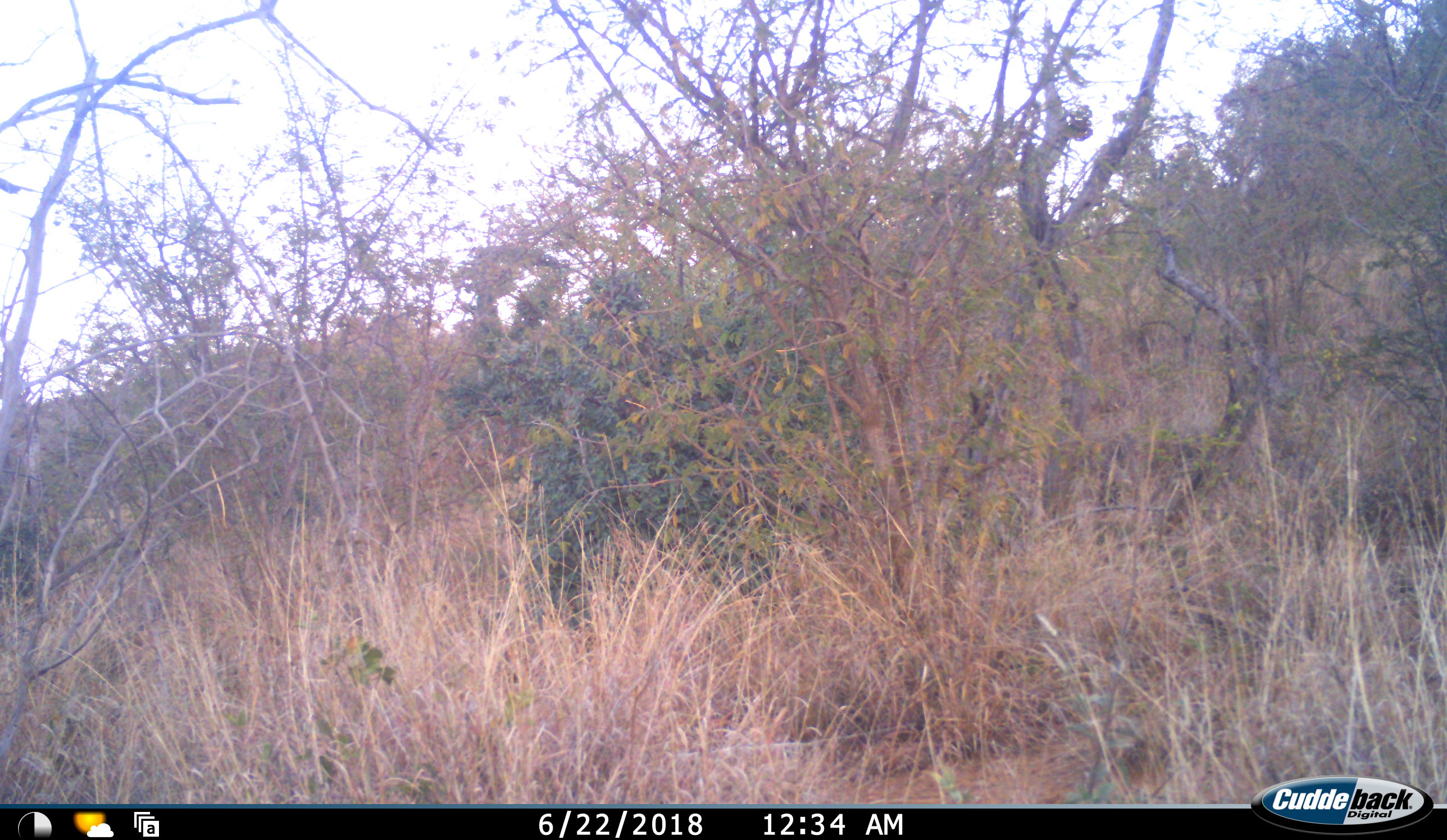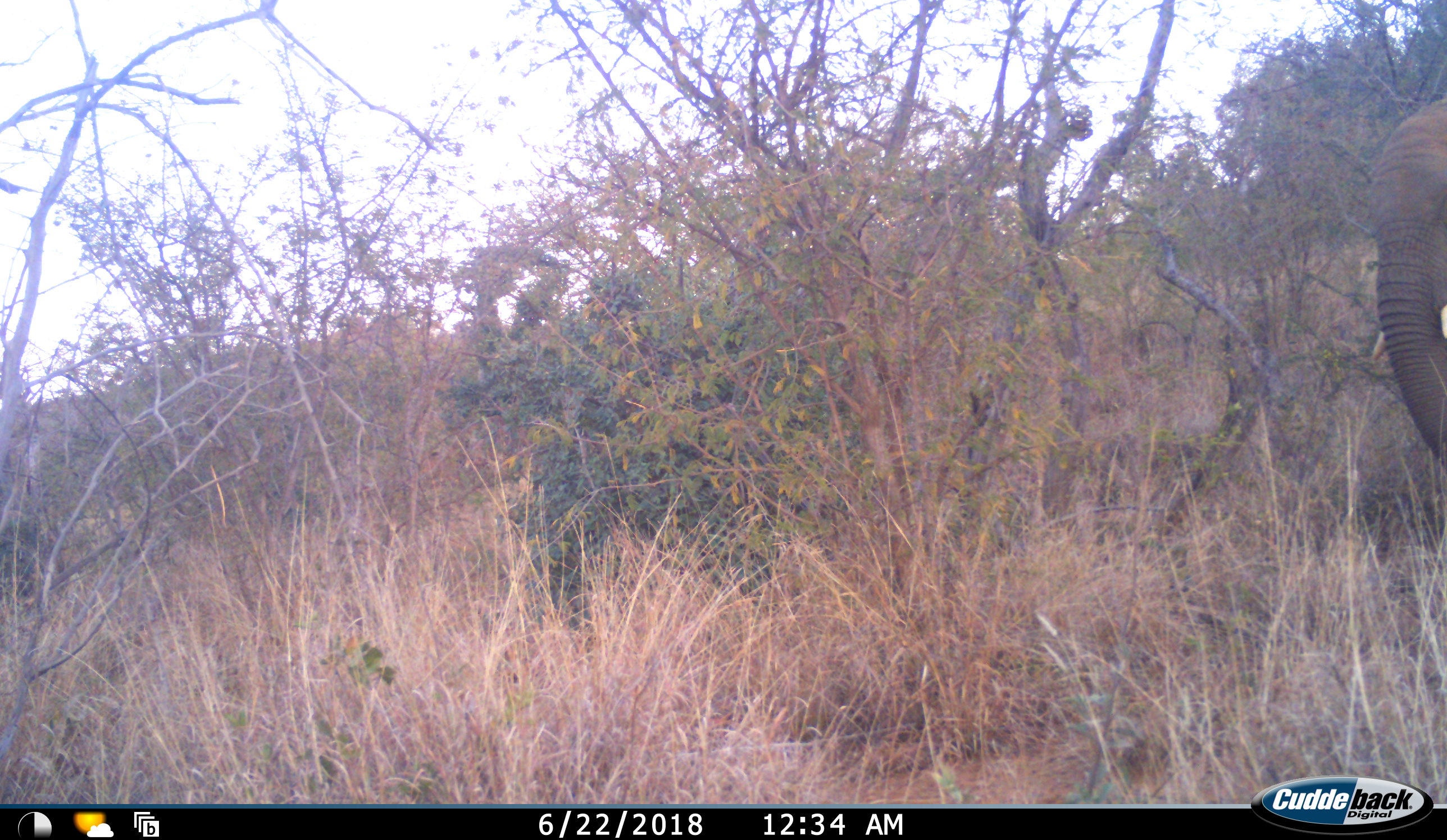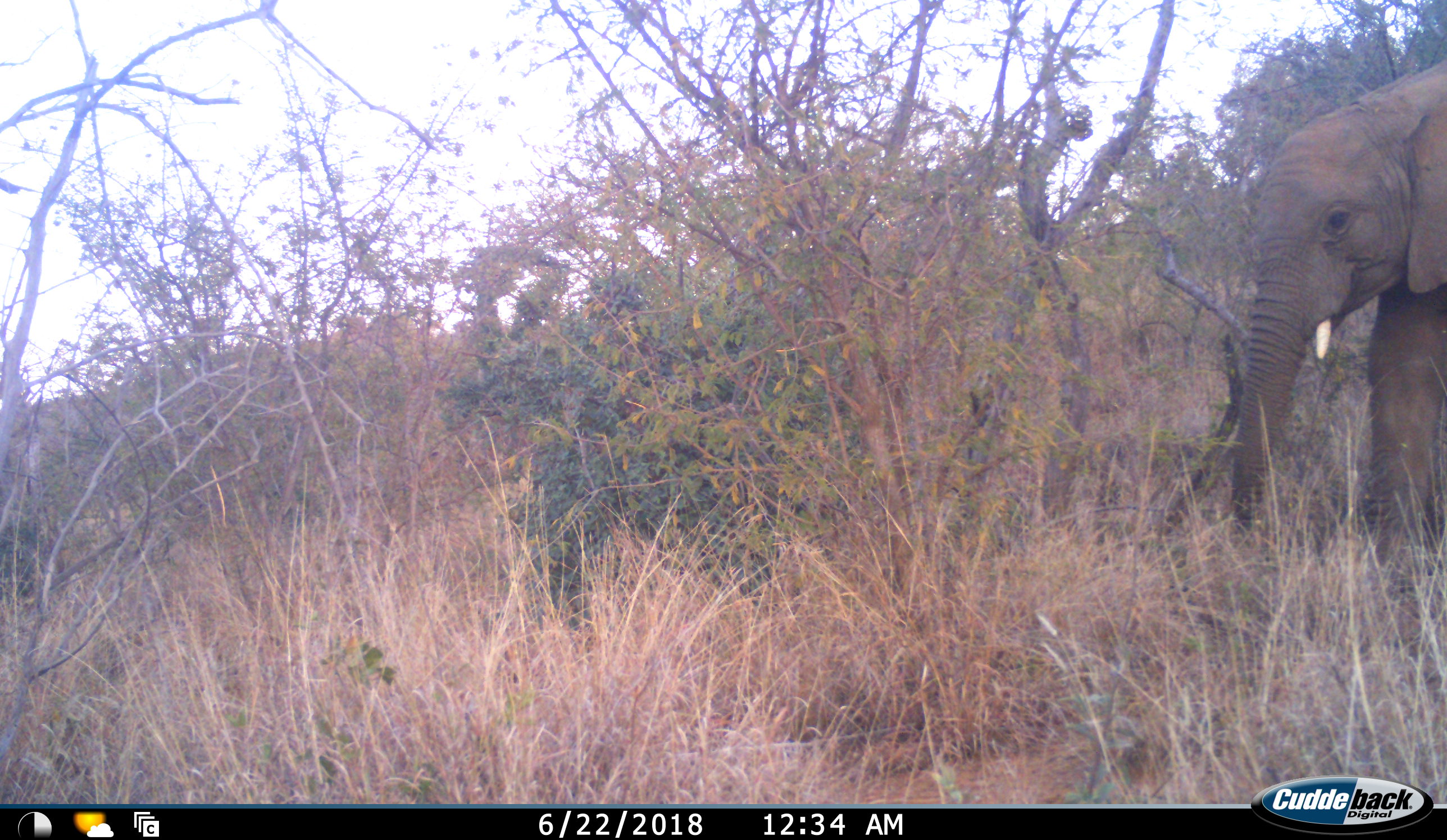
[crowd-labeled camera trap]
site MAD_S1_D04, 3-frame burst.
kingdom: Animalia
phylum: Chordata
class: Mammalia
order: Proboscidea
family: Elephantidae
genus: Loxodonta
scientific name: Loxodonta africana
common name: african bush elephant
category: elephant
Elephant (african bush elephant) (Loxodonta africana), count 1. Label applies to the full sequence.